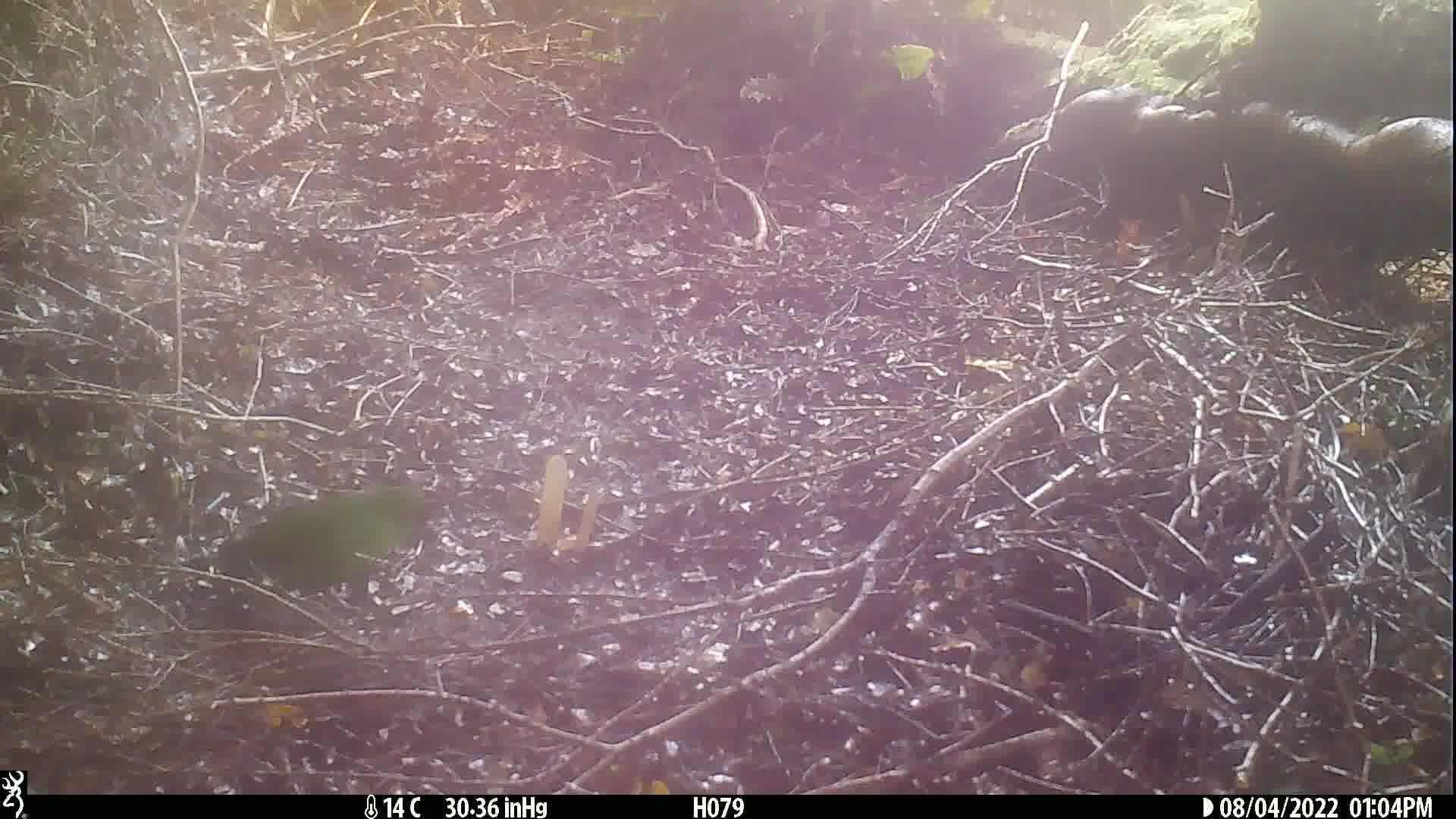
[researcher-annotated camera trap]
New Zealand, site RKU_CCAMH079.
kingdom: Animalia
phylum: Chordata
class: Aves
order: Psittaciformes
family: Psittaculidae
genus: Cyanoramphus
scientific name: Cyanoramphus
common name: parakeet